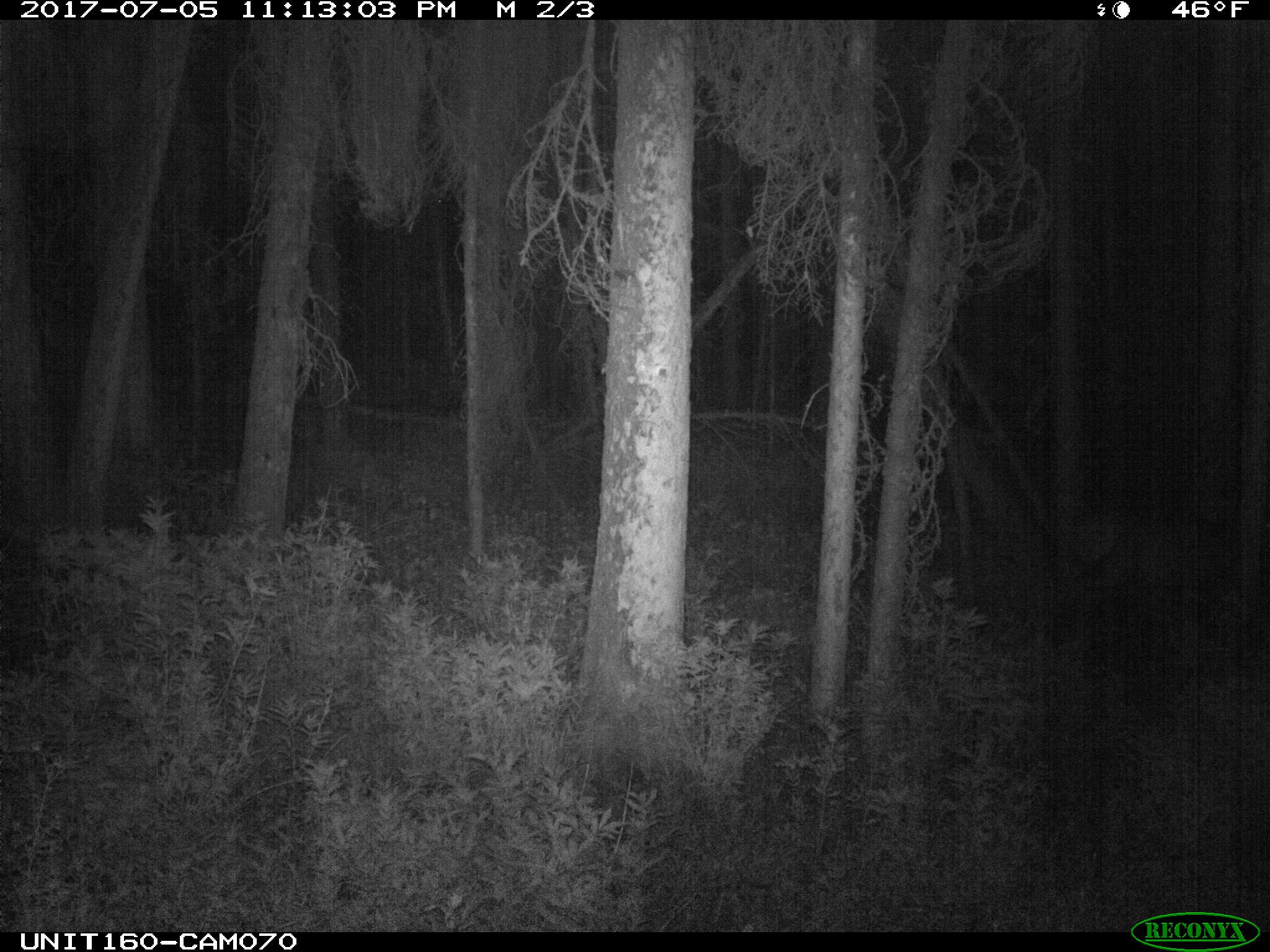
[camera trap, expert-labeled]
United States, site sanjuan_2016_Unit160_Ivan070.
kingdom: Animalia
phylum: Chordata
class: Mammalia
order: Artiodactyla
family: Cervidae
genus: Cervus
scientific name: Cervus elaphus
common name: red deer